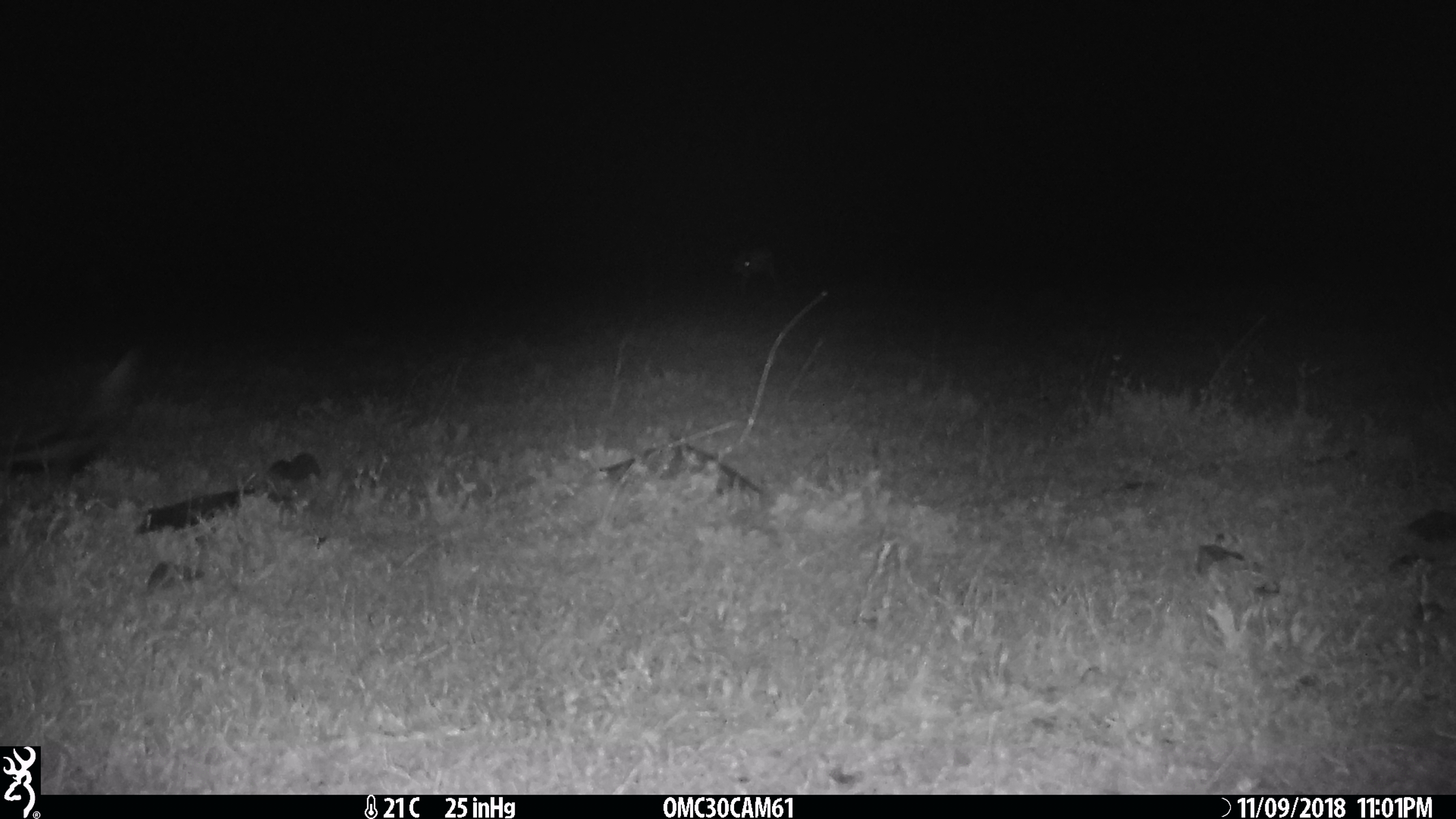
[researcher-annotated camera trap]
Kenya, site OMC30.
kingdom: Animalia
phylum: Chordata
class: Mammalia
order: Carnivora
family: Mustelidae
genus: Ictonyx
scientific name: Ictonyx striatus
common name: zorilla